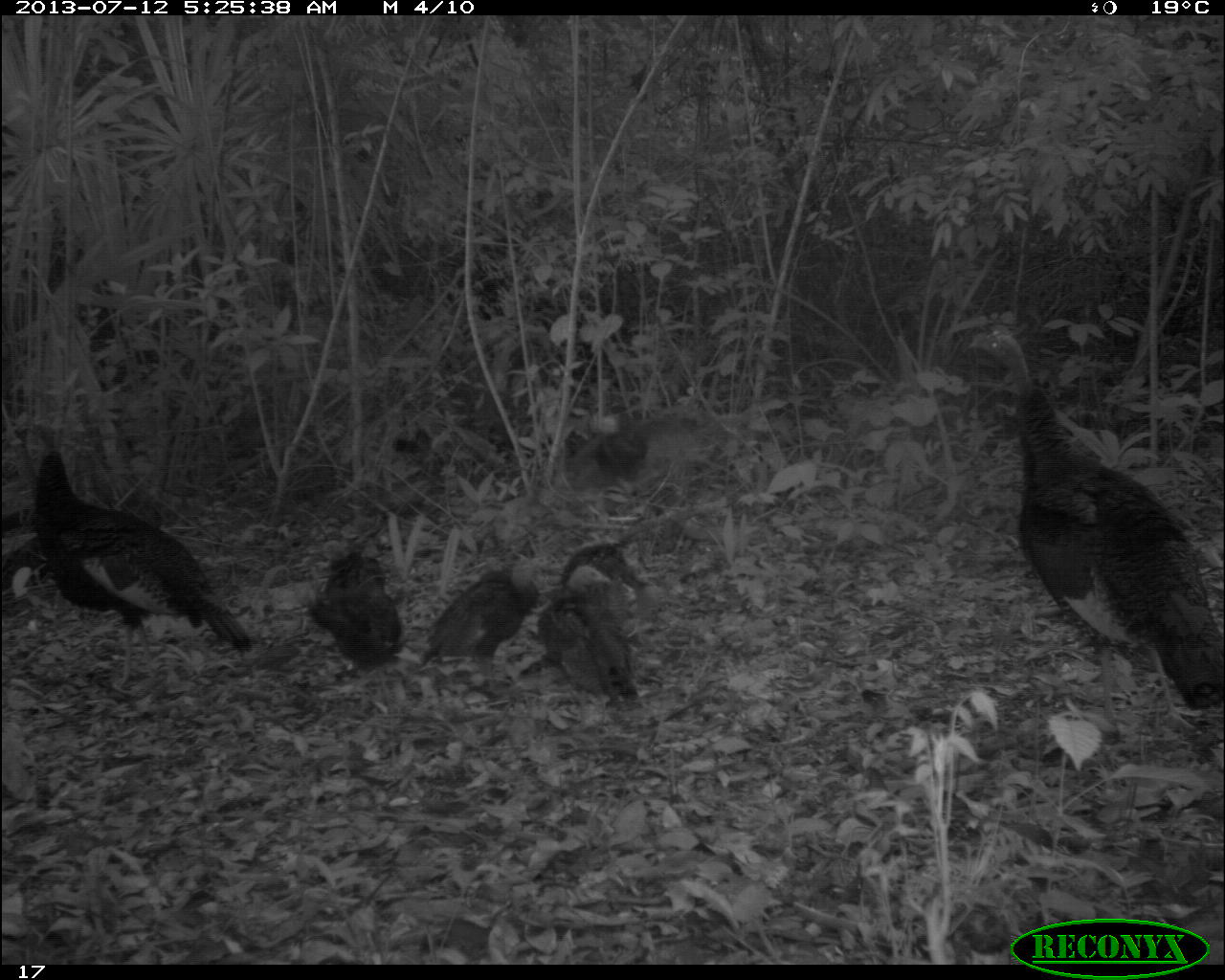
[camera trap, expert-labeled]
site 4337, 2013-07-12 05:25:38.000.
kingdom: Animalia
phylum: Chordata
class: Aves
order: Galliformes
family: Phasianidae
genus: Meleagris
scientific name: Meleagris ocellata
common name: ocellated turkey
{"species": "Meleagris ocellata (ocellated turkey)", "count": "7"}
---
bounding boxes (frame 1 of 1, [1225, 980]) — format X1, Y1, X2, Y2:
meleagris ocellata: 963, 322, 1225, 712; 3, 499, 254, 655; 539, 542, 665, 705; 419, 568, 538, 676; 309, 551, 403, 666; 564, 411, 648, 486